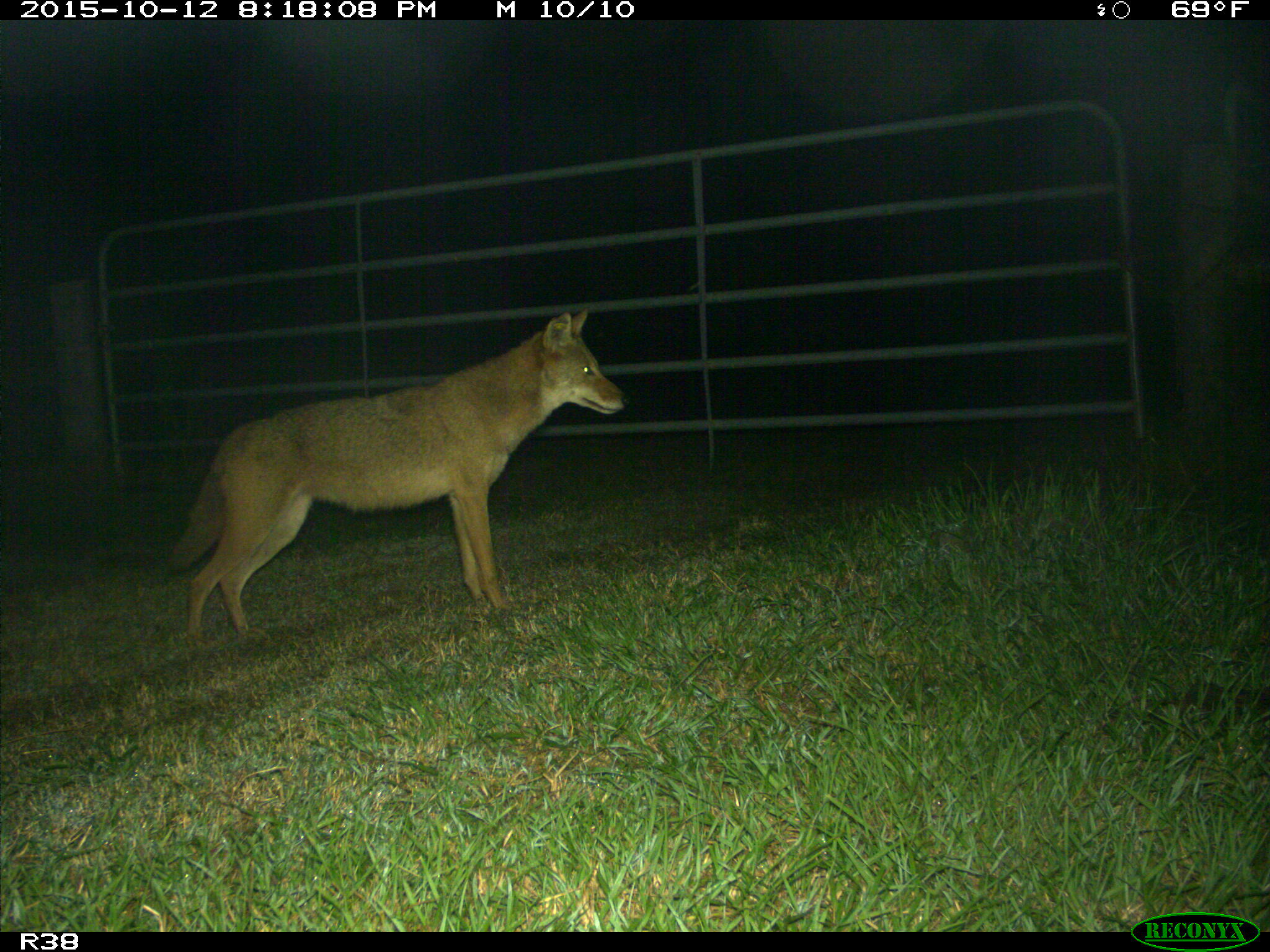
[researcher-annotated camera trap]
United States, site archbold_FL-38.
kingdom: Animalia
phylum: Chordata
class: Mammalia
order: Carnivora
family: Canidae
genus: Canis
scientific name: Canis latrans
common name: coyote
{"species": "Canis latrans (coyote)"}